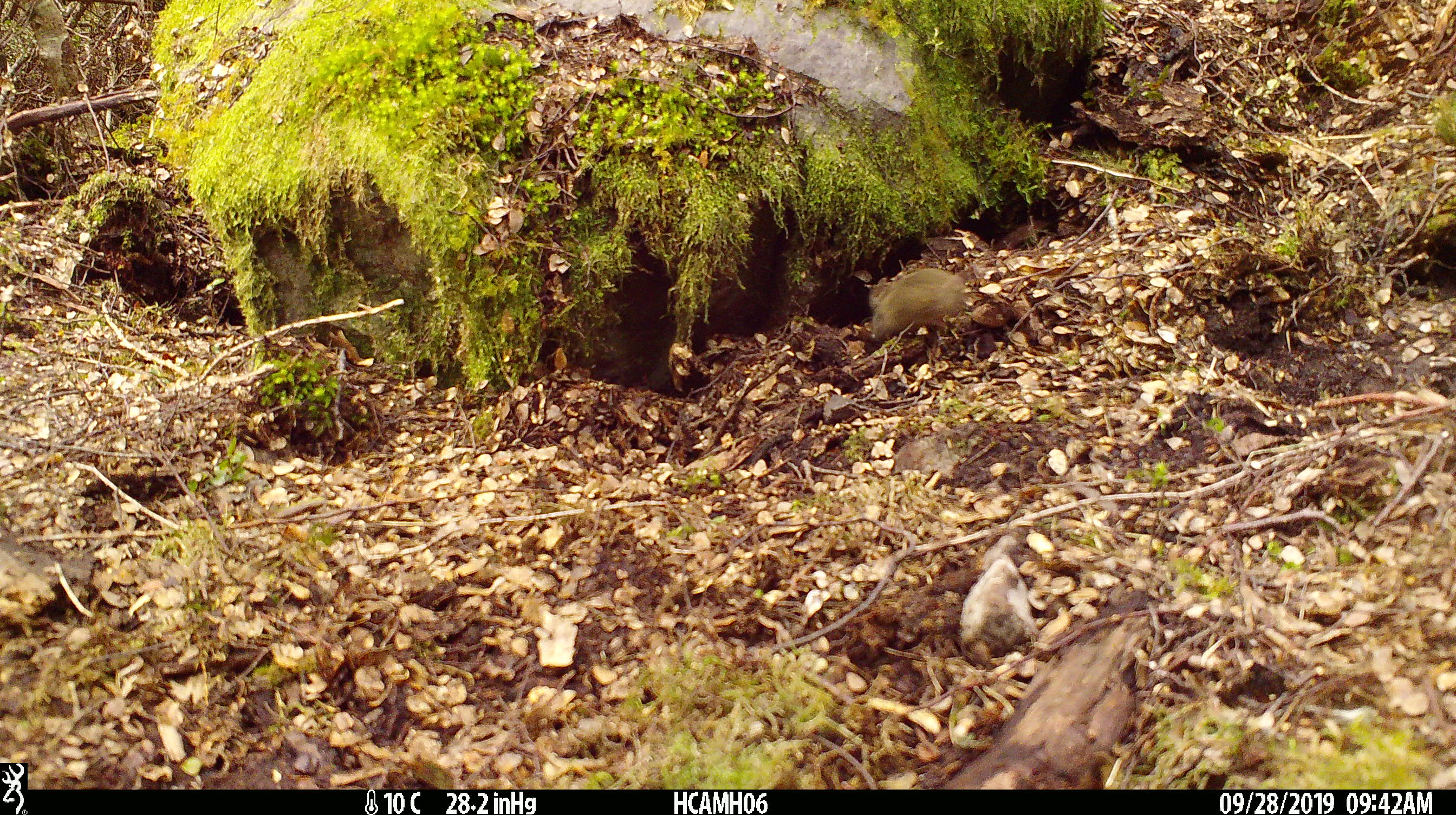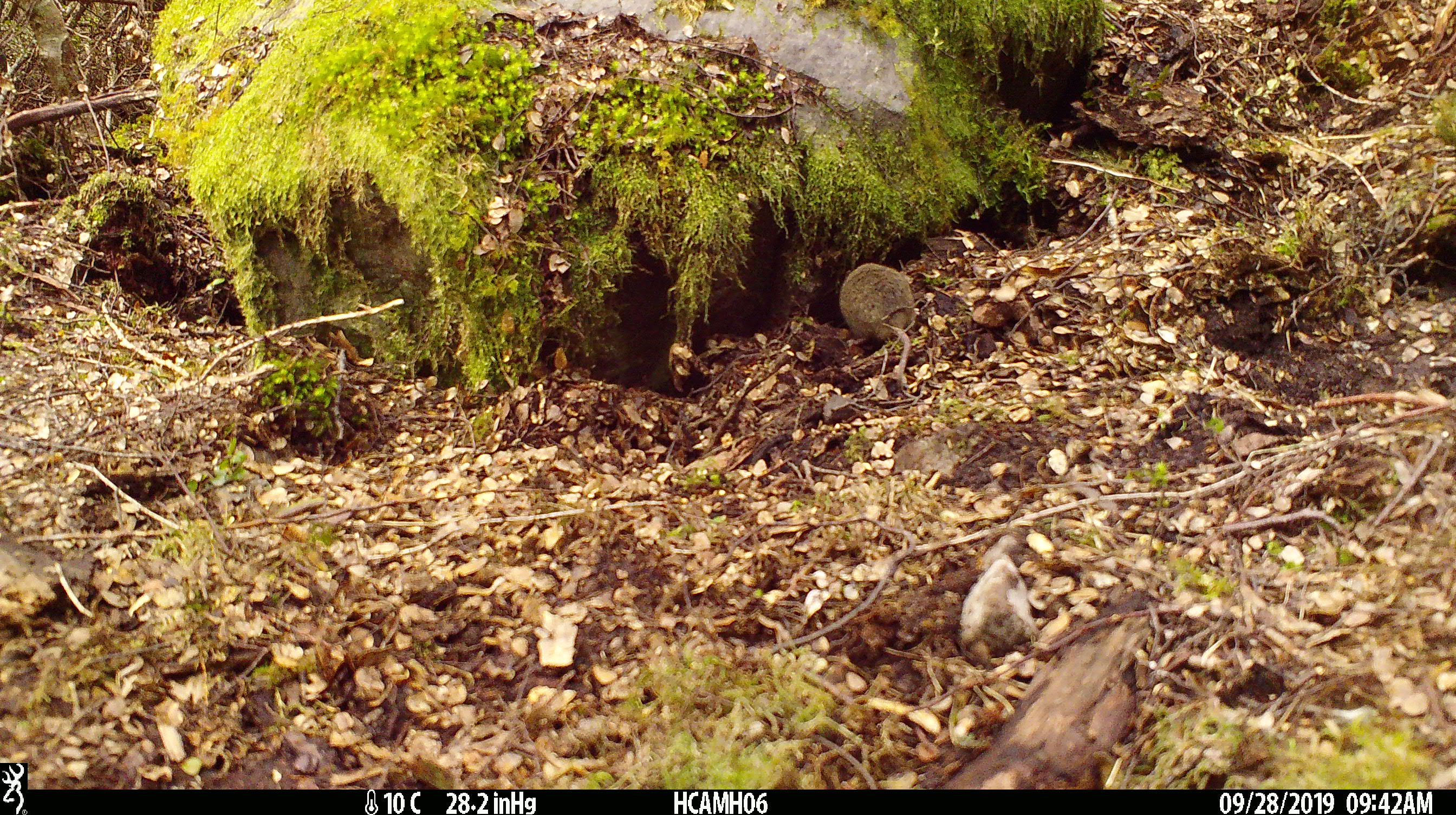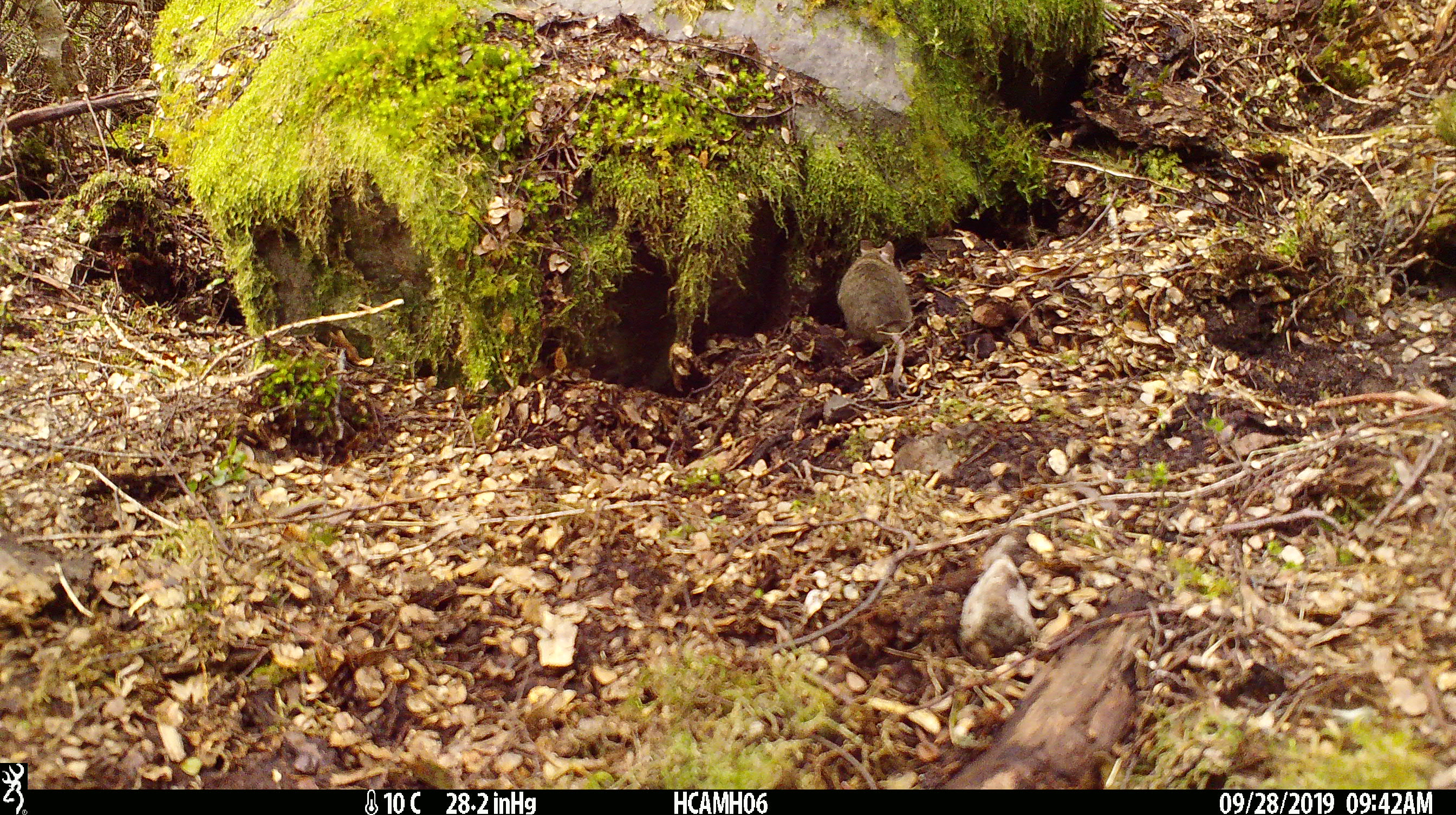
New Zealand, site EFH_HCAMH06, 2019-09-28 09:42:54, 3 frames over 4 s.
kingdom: Animalia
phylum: Chordata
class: Mammalia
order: Rodentia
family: Muridae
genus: Mus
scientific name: Mus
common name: mouse